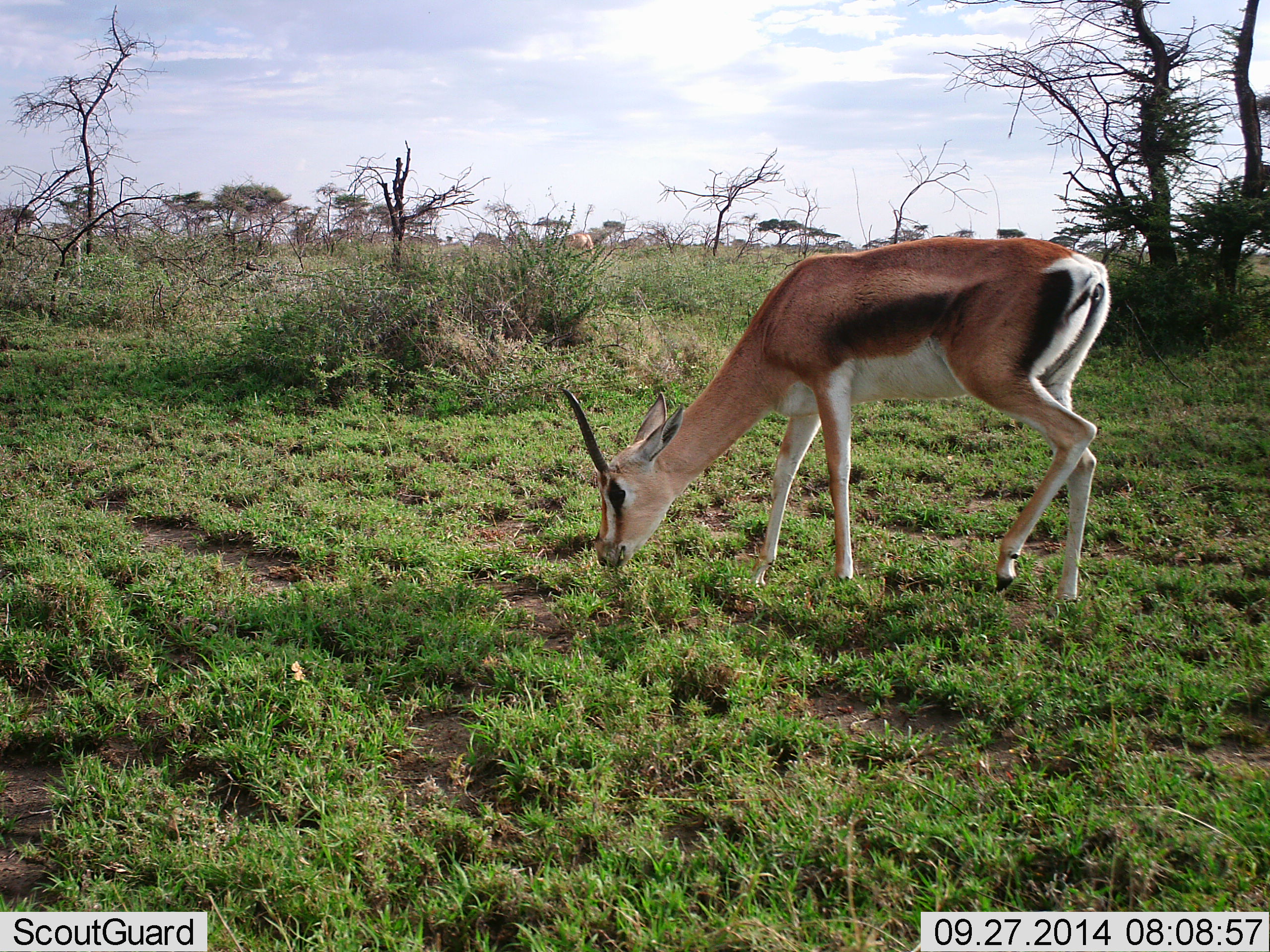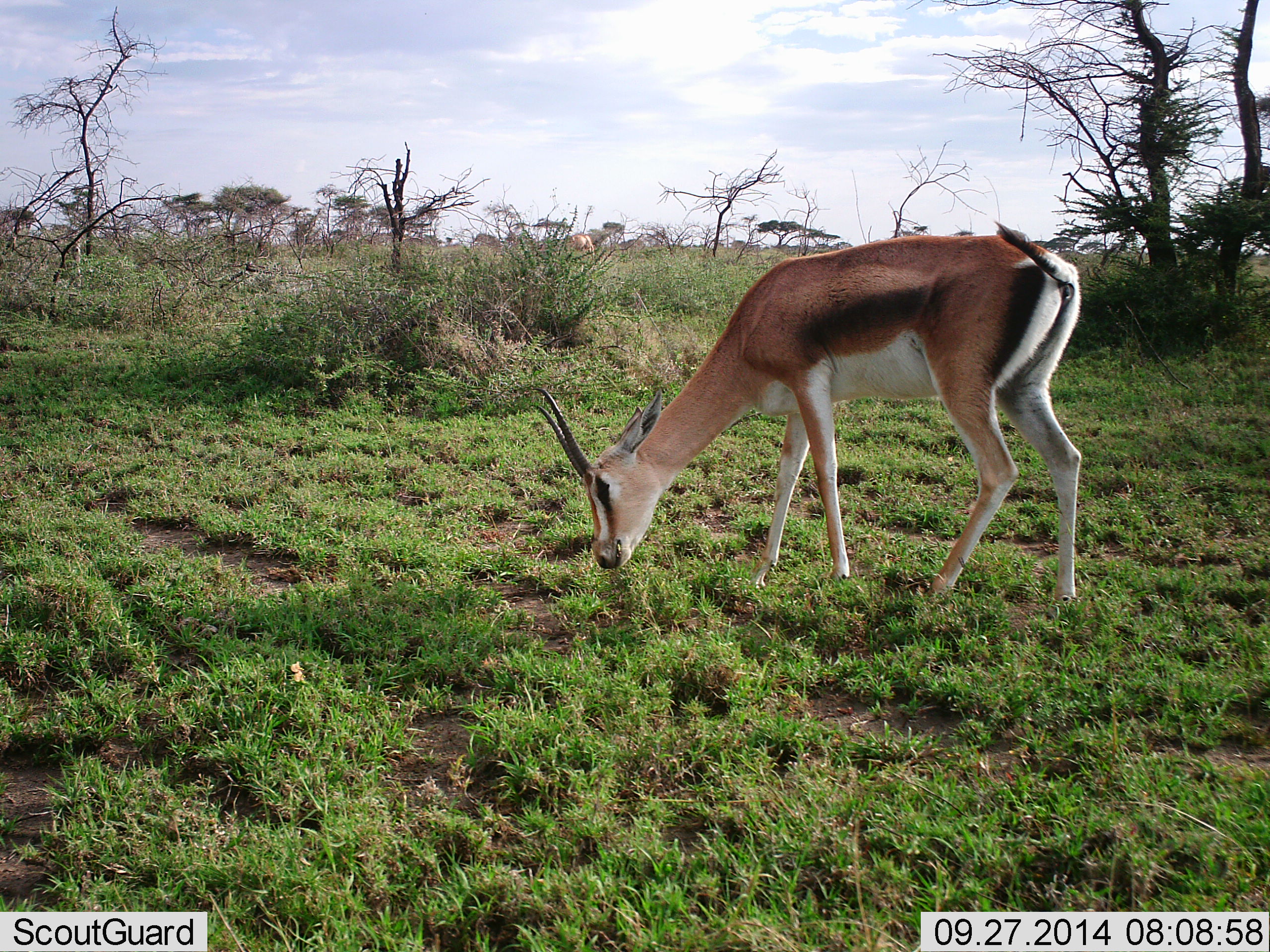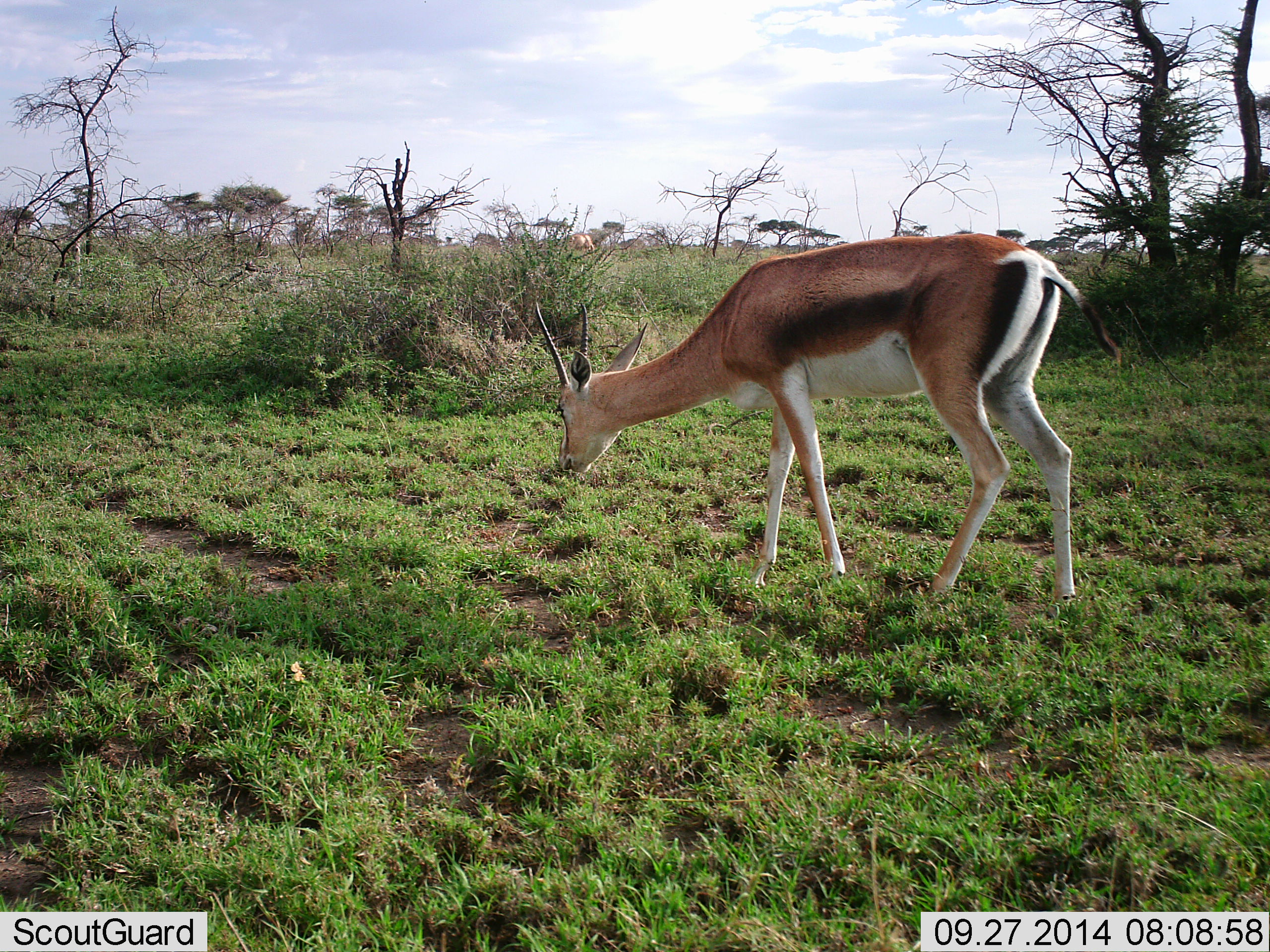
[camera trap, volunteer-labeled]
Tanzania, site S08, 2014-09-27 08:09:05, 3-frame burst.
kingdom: Animalia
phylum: Chordata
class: Mammalia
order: Artiodactyla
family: Bovidae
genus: Nanger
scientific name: Nanger granti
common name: grant's gazelle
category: gazellegrants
Gazellegrants (grant's gazelle) (Nanger granti), count 1. Behavior (volunteer vote fractions): standing 20%, resting 0%, moving 10%, interacting 0%. Young present (vote fraction): 0%. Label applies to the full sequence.